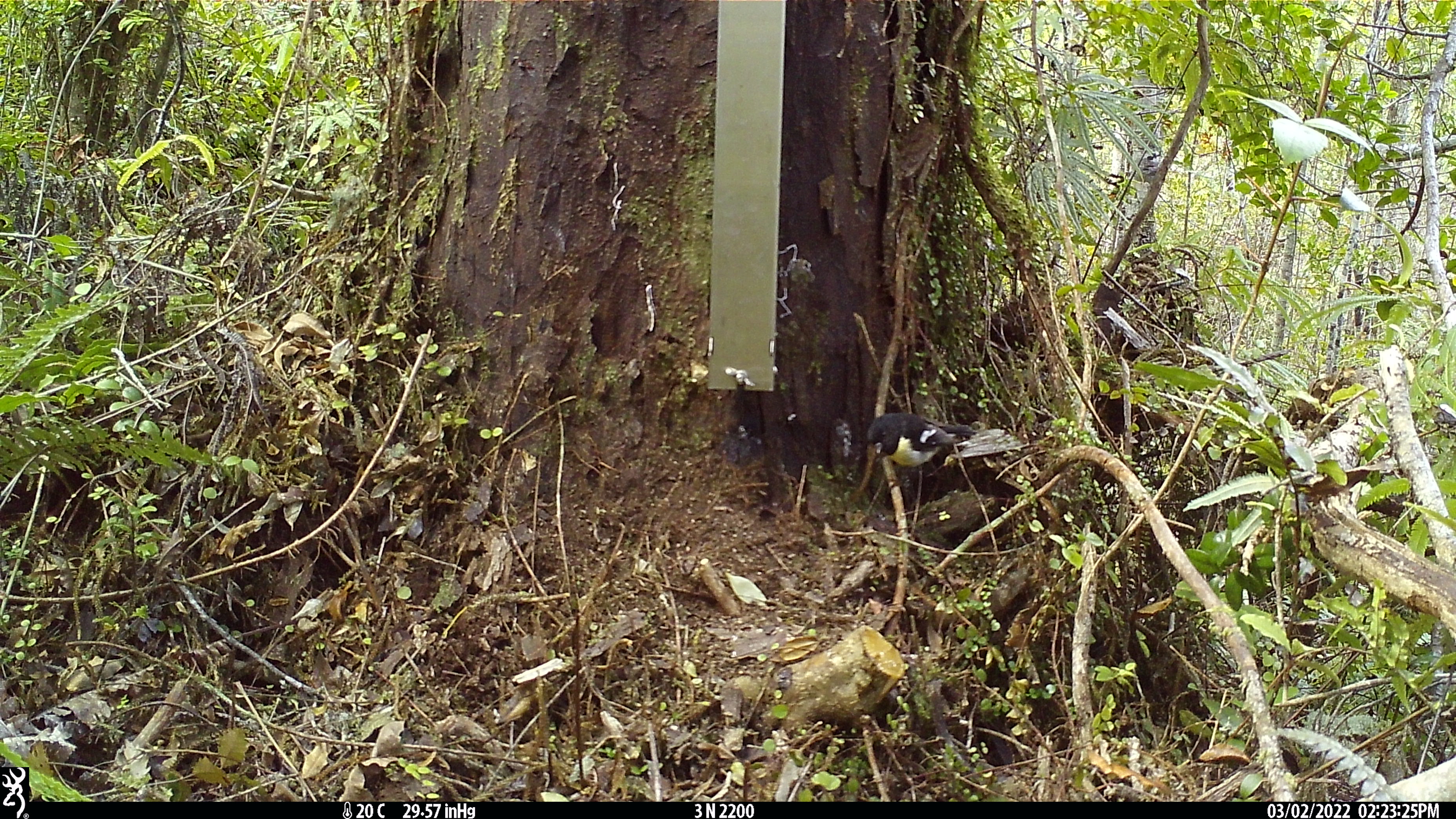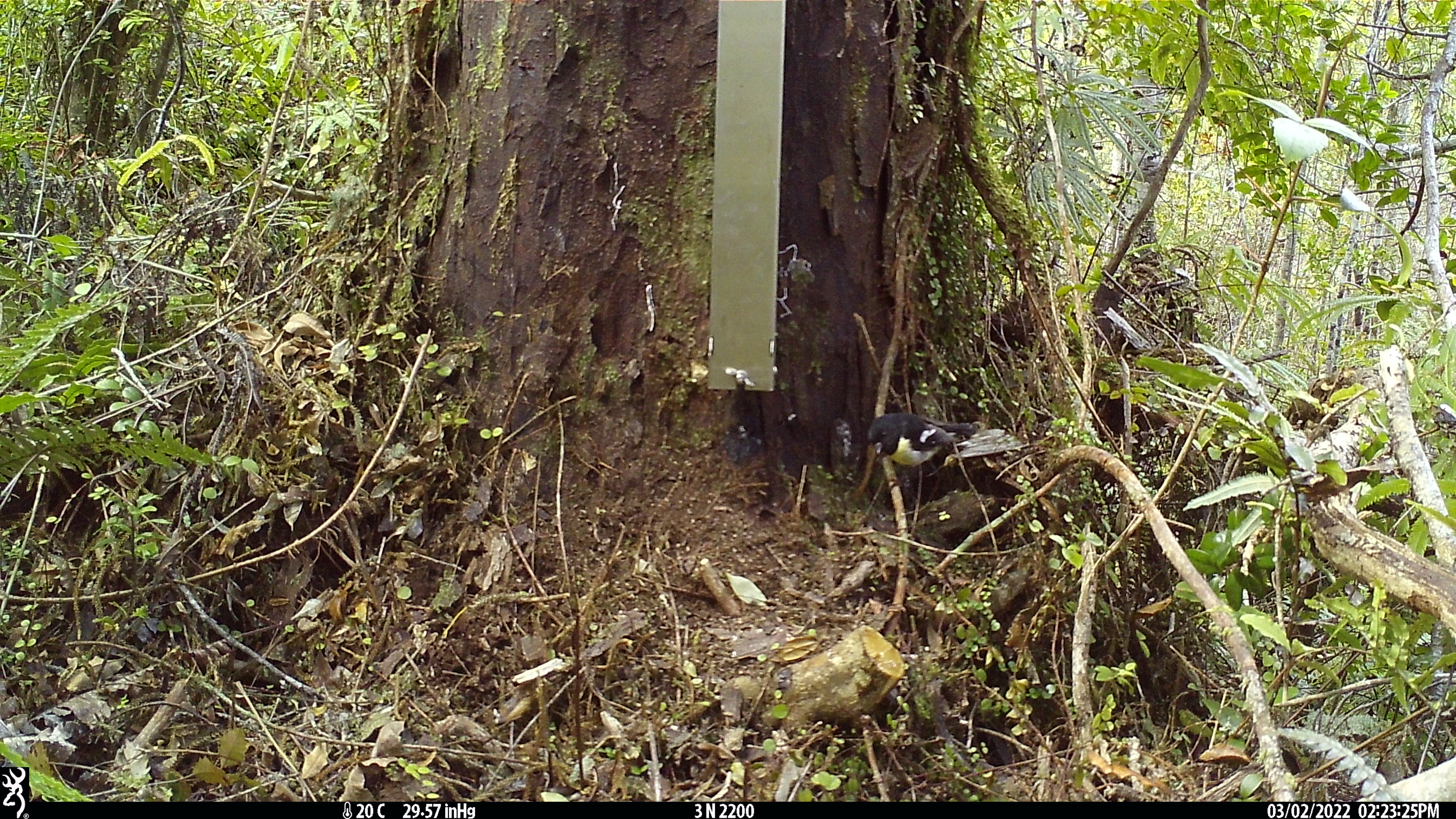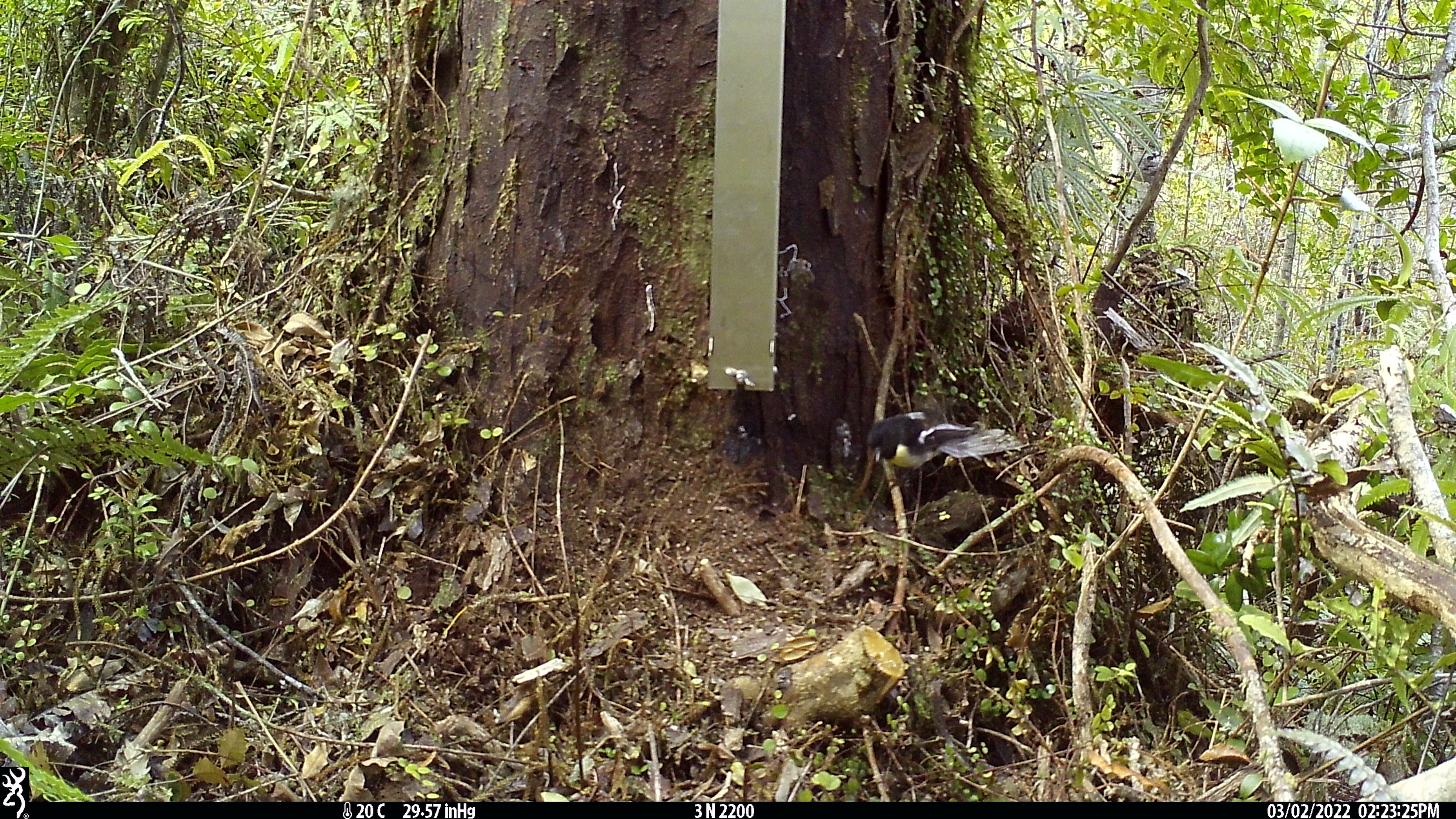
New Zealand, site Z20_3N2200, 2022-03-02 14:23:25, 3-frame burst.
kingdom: Animalia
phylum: Chordata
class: Aves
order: Passeriformes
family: Petroicidae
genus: Petroica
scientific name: Petroica macrocephala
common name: tomtit